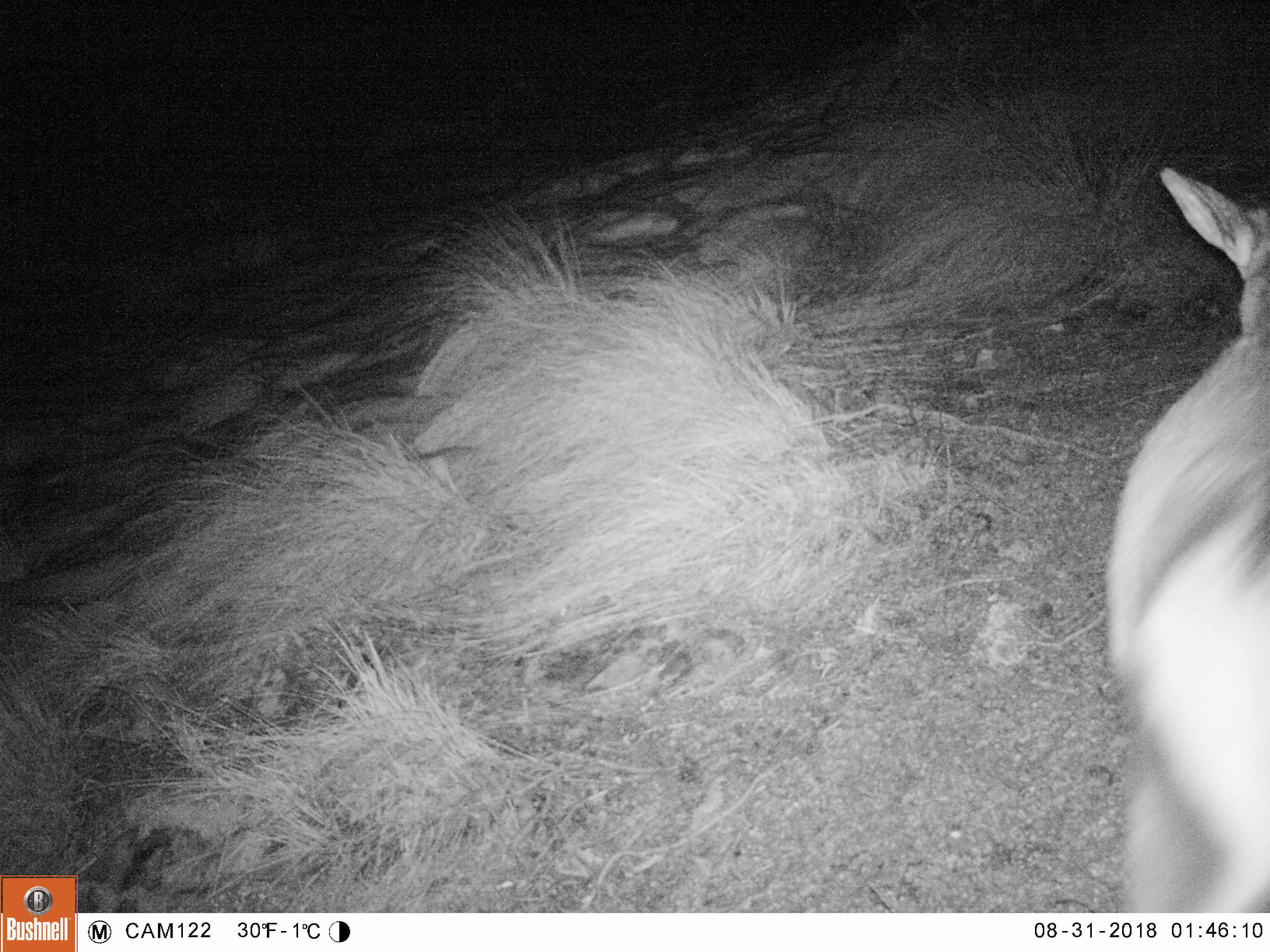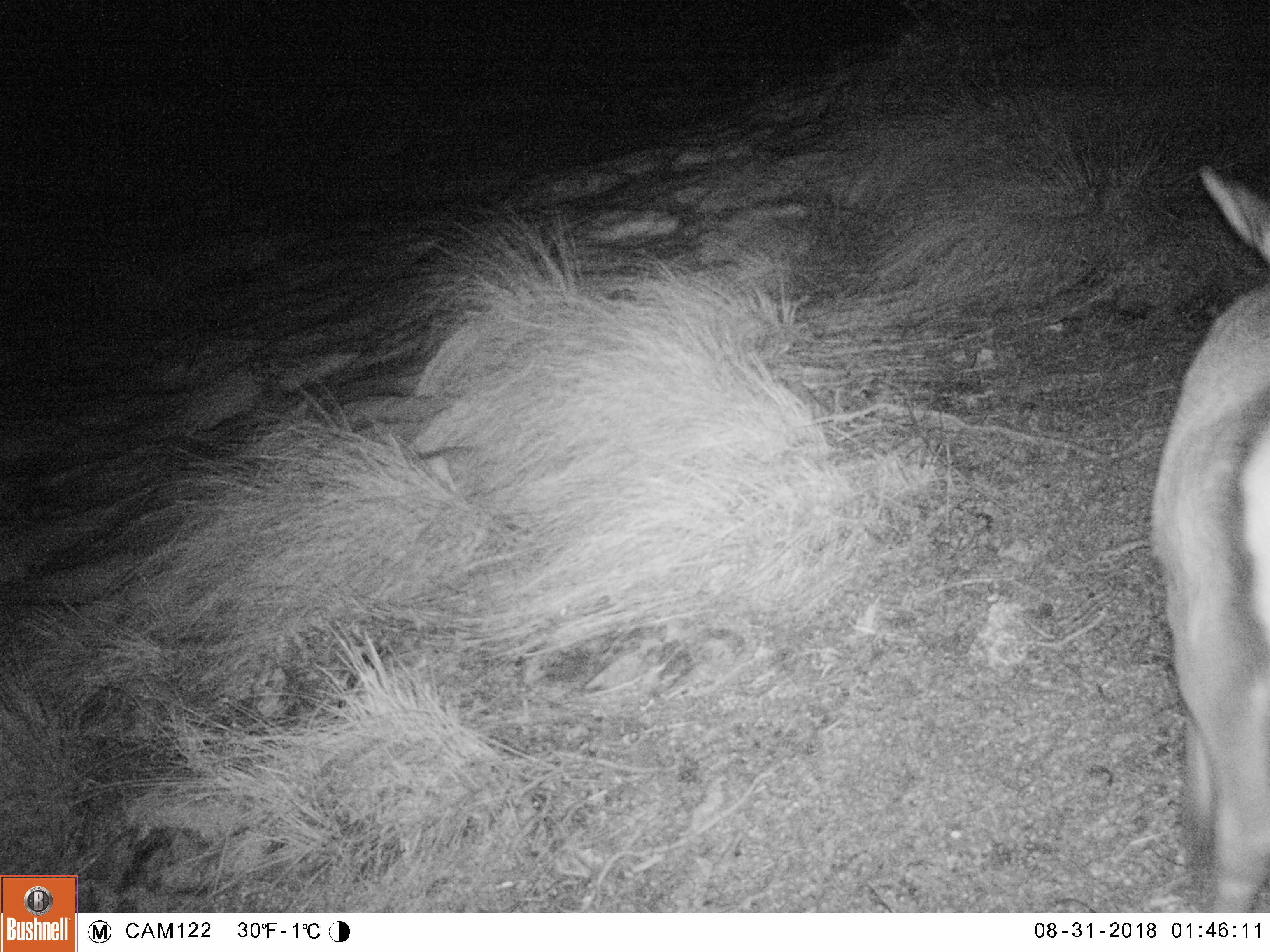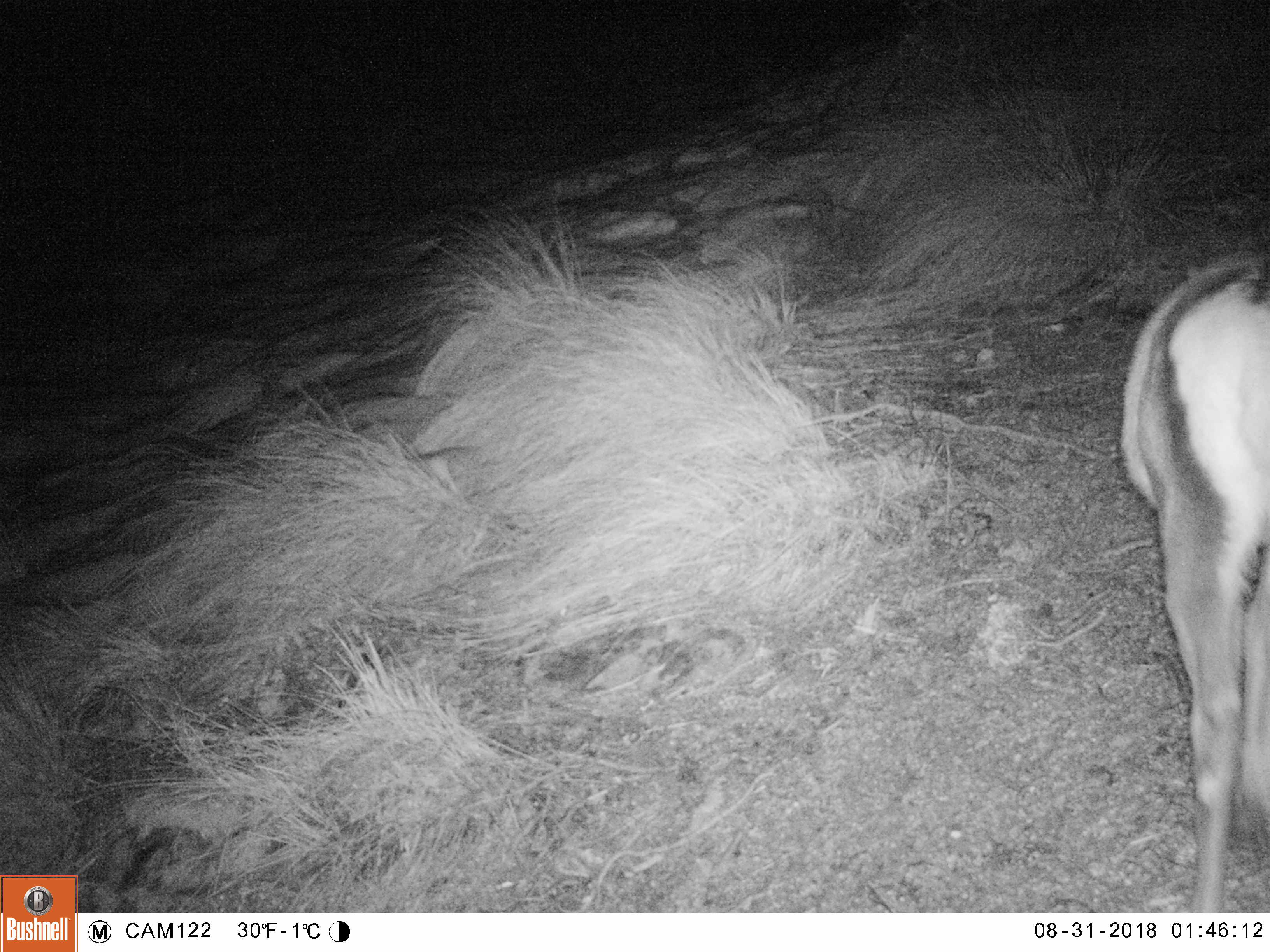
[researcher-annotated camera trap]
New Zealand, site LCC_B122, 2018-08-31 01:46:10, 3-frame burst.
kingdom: Animalia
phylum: Chordata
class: Mammalia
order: Artiodactyla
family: Cervidae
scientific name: Cervidae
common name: deer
Deer (Cervidae).